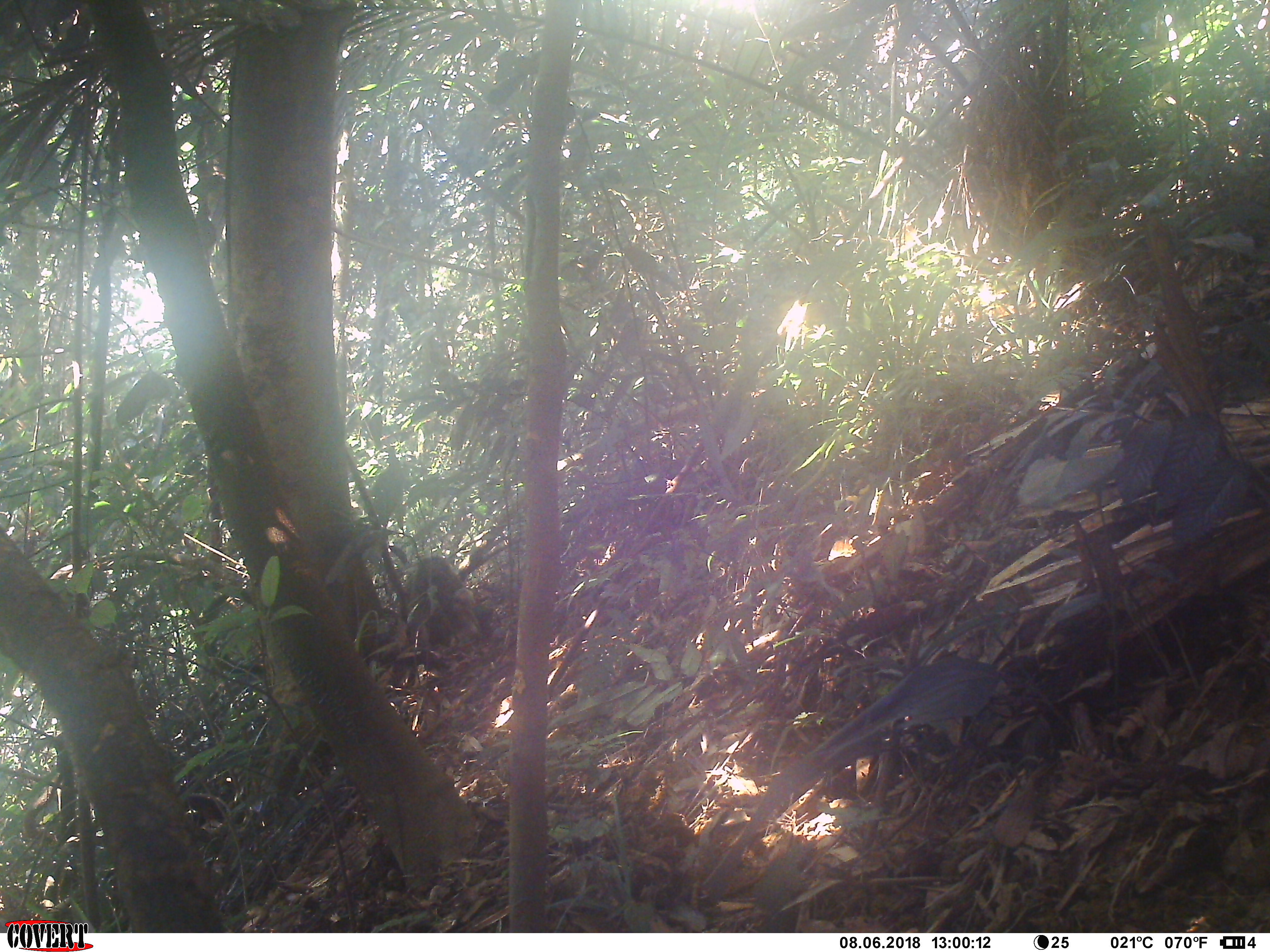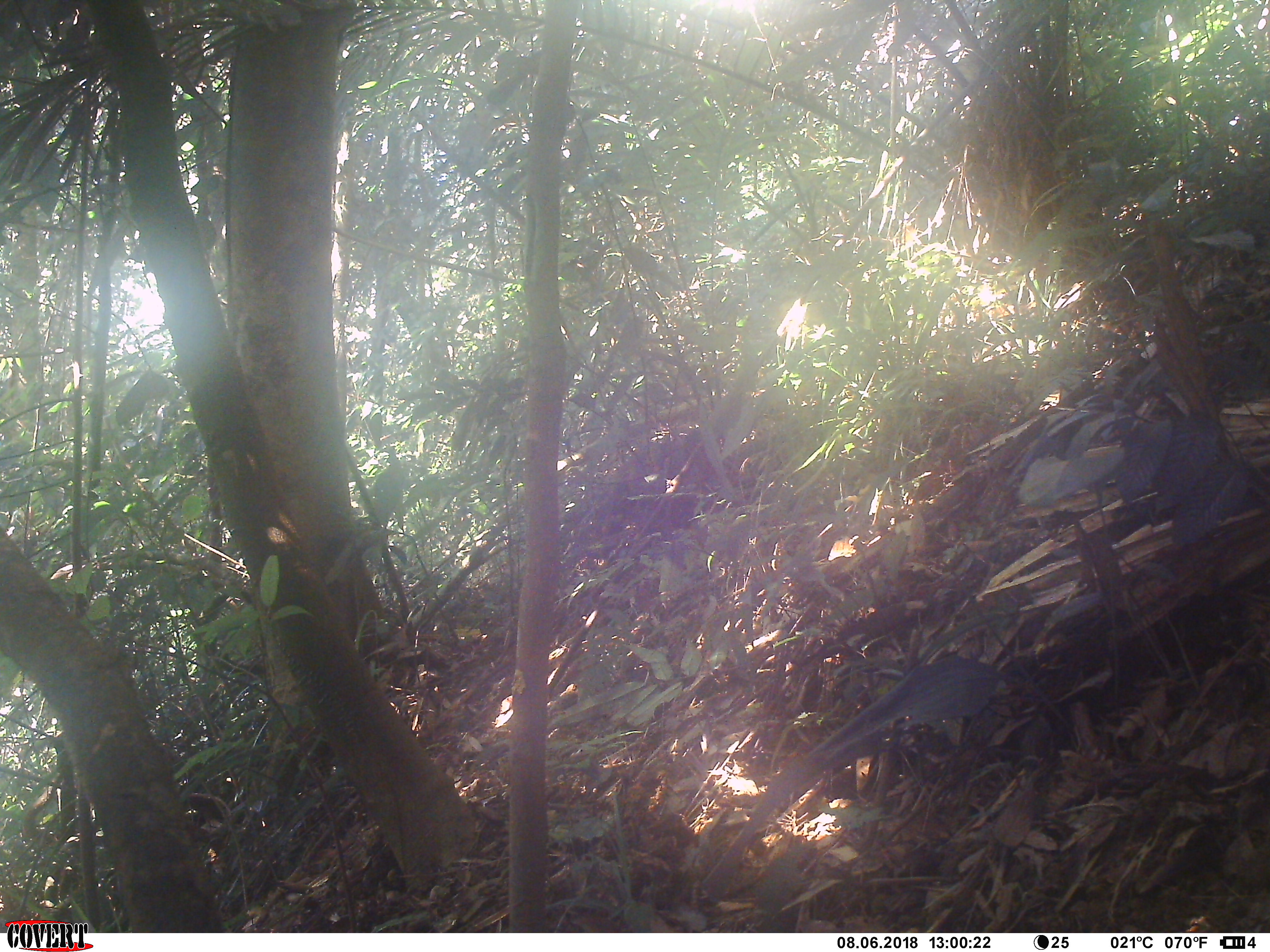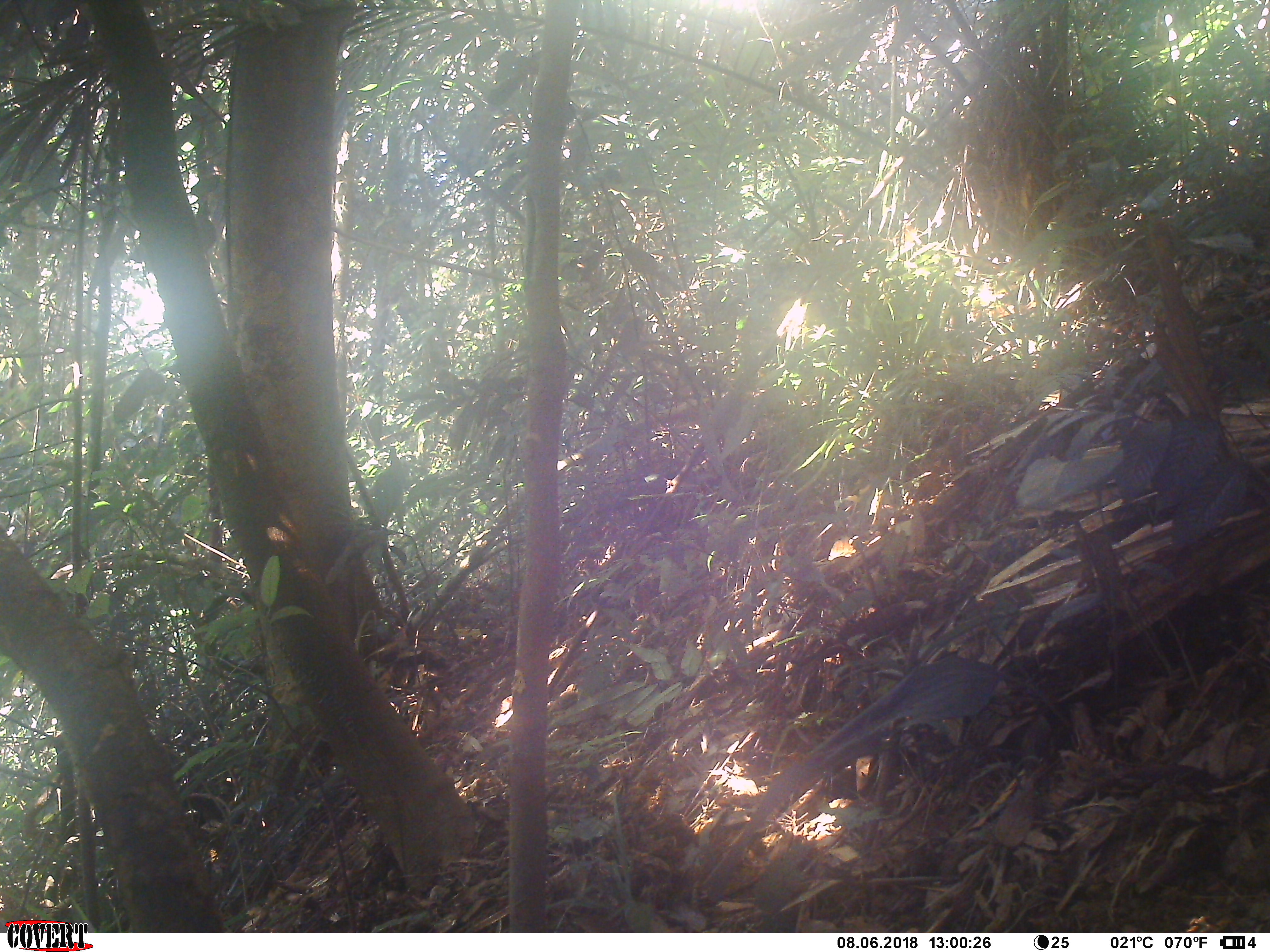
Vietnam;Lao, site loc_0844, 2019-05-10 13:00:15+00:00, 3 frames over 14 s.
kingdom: Animalia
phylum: Chordata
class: Mammalia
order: Primates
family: Cercopithecidae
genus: Macaca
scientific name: Macaca arctoides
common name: stump-tailed macaque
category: stump tailed macaque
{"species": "stump tailed macaque (stump-tailed macaque) (Macaca arctoides)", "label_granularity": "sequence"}